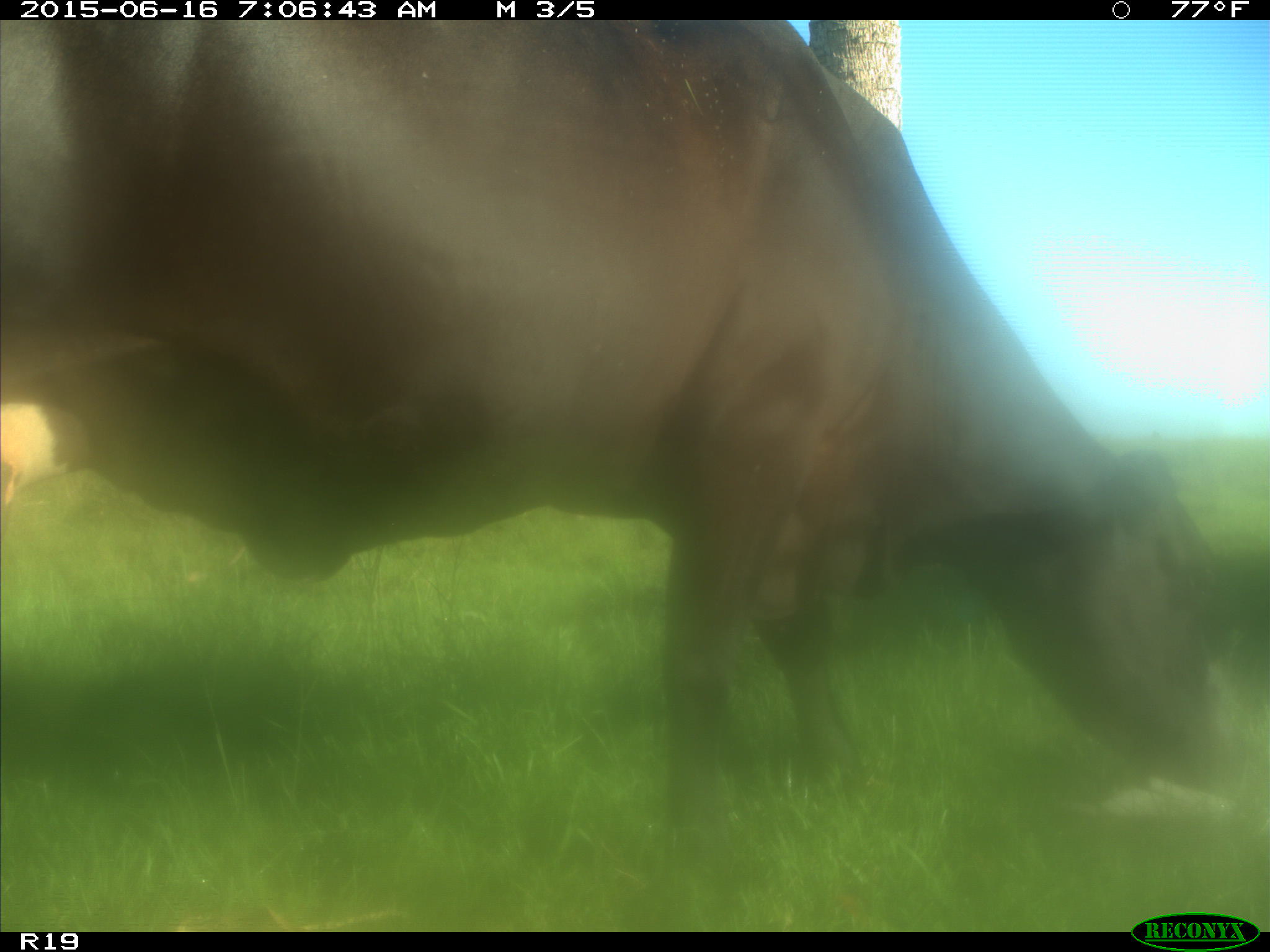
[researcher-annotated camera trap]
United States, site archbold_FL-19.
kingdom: Animalia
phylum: Chordata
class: Mammalia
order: Artiodactyla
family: Bovidae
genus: Bos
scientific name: Bos taurus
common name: domestic cow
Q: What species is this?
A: Bos taurus (domestic cow).